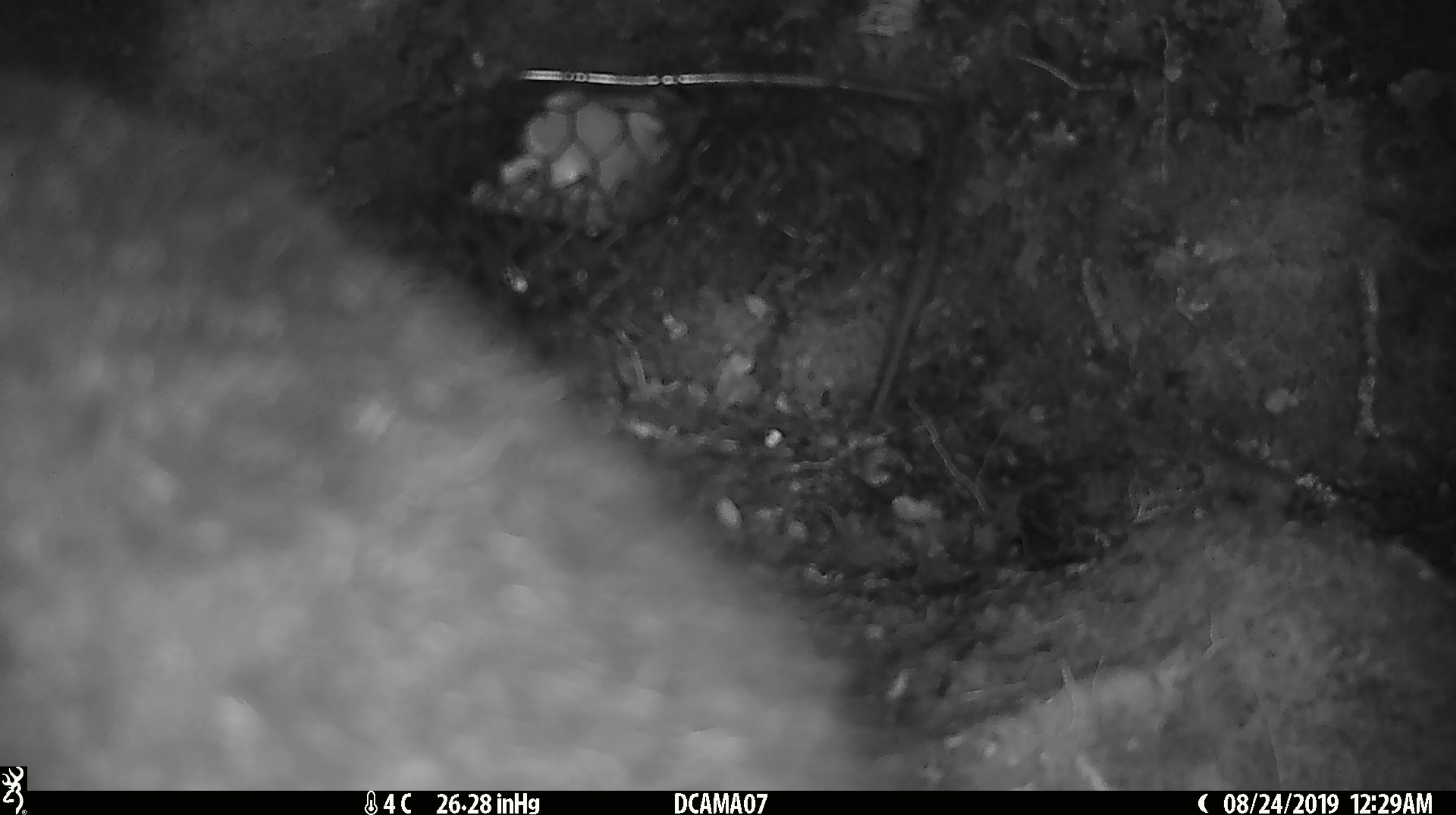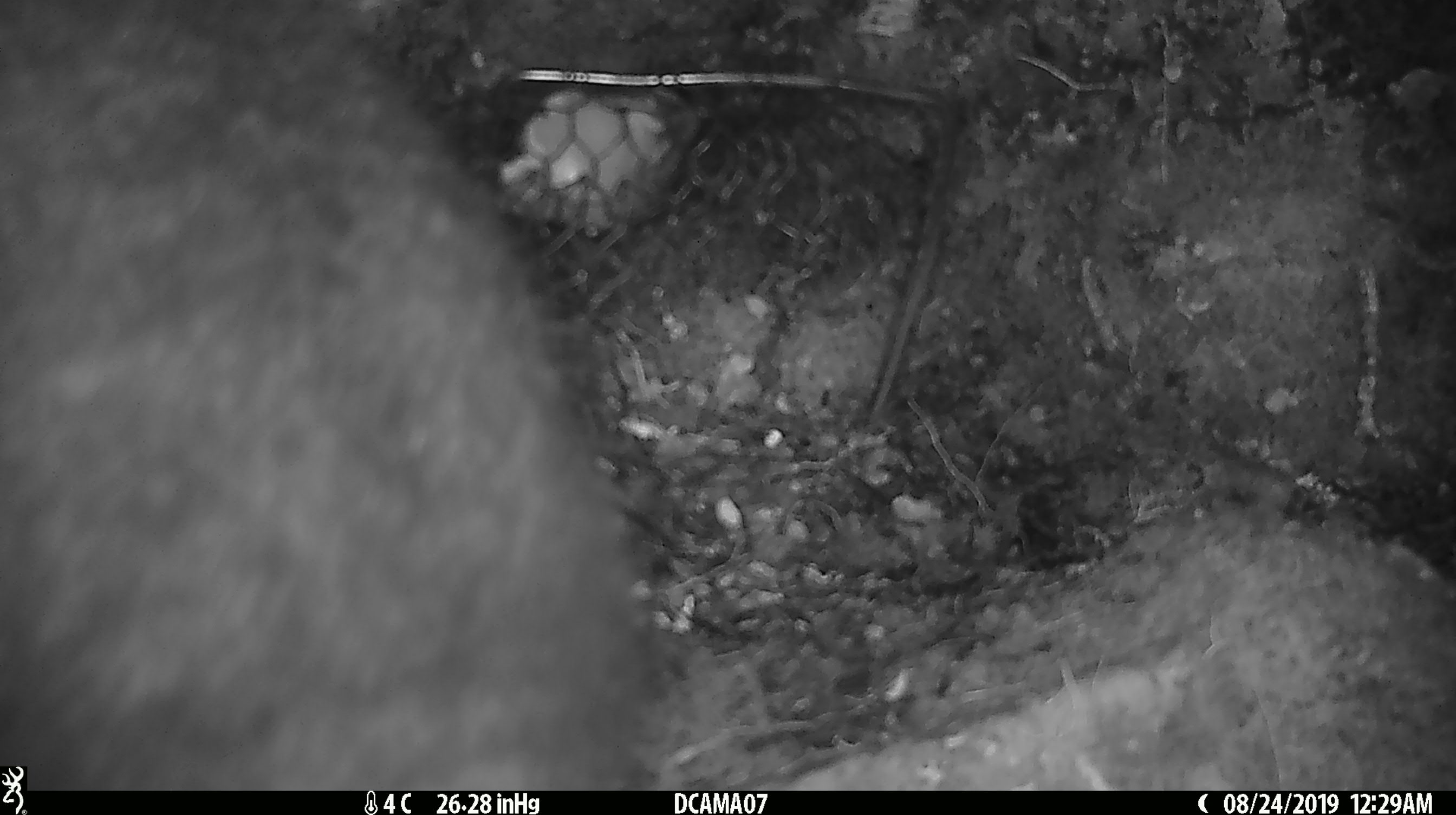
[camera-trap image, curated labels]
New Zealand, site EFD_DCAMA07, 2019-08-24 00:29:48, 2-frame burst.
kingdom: Animalia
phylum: Chordata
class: Mammalia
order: Diprotodontia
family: Phalangeridae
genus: Trichosurus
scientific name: Trichosurus vulpecula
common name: common brushtail possum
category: possum